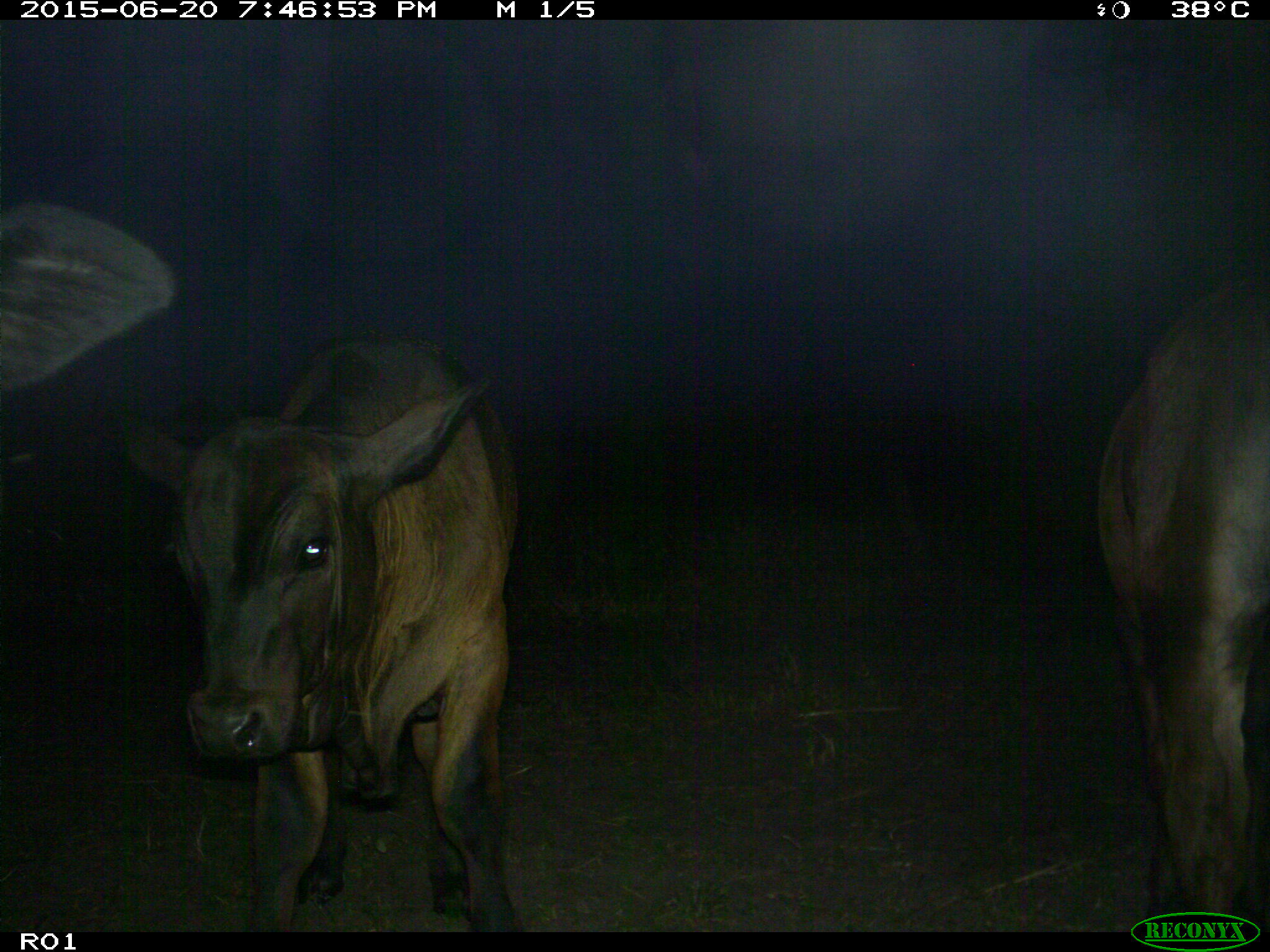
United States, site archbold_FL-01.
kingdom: Animalia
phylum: Chordata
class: Mammalia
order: Artiodactyla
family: Bovidae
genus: Bos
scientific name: Bos taurus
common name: domestic cow